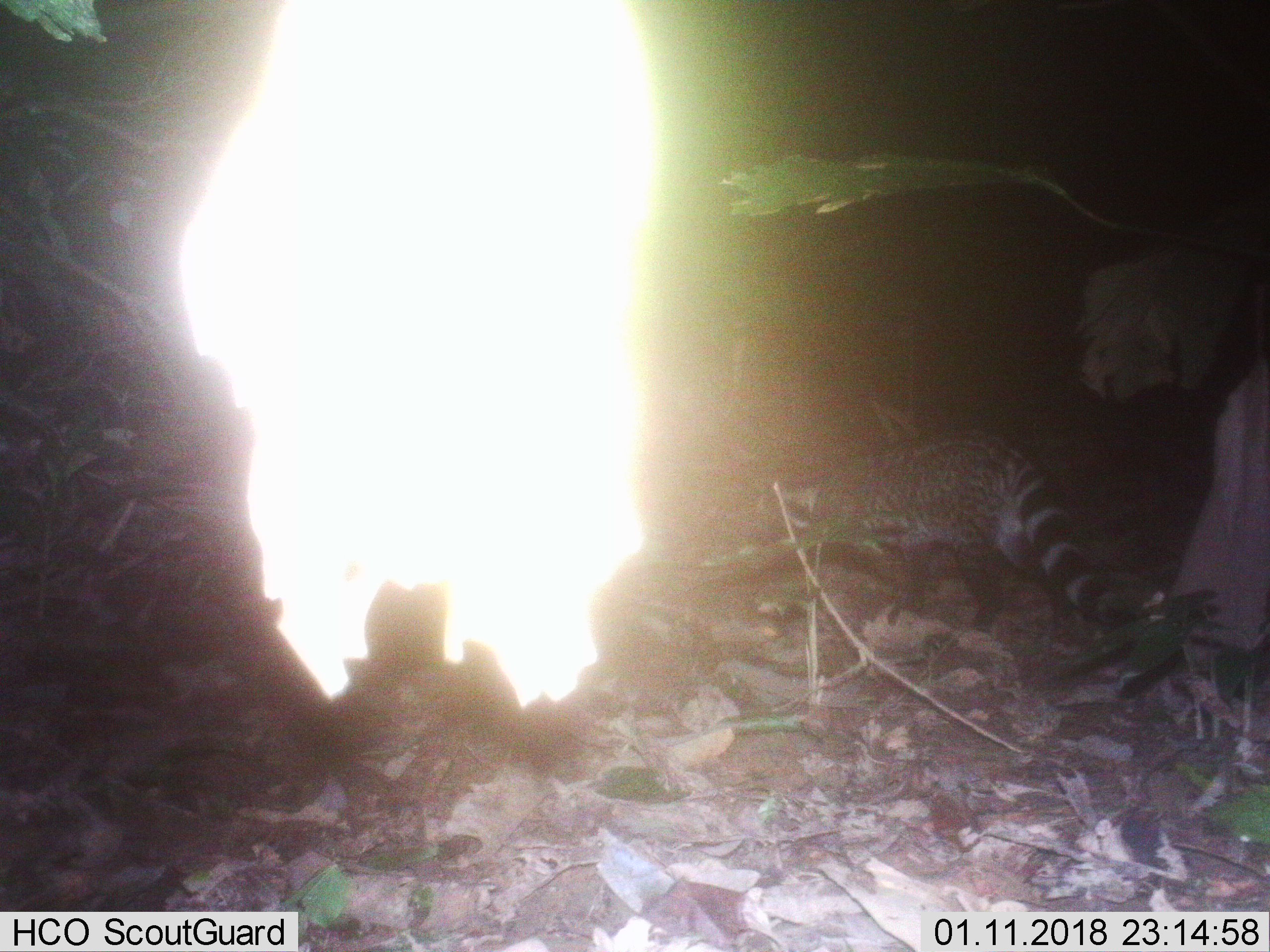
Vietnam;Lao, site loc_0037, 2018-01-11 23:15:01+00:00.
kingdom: Animalia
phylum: Chordata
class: Mammalia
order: Carnivora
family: Viverridae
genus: Viverra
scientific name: Viverra zibetha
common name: large indian civet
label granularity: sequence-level